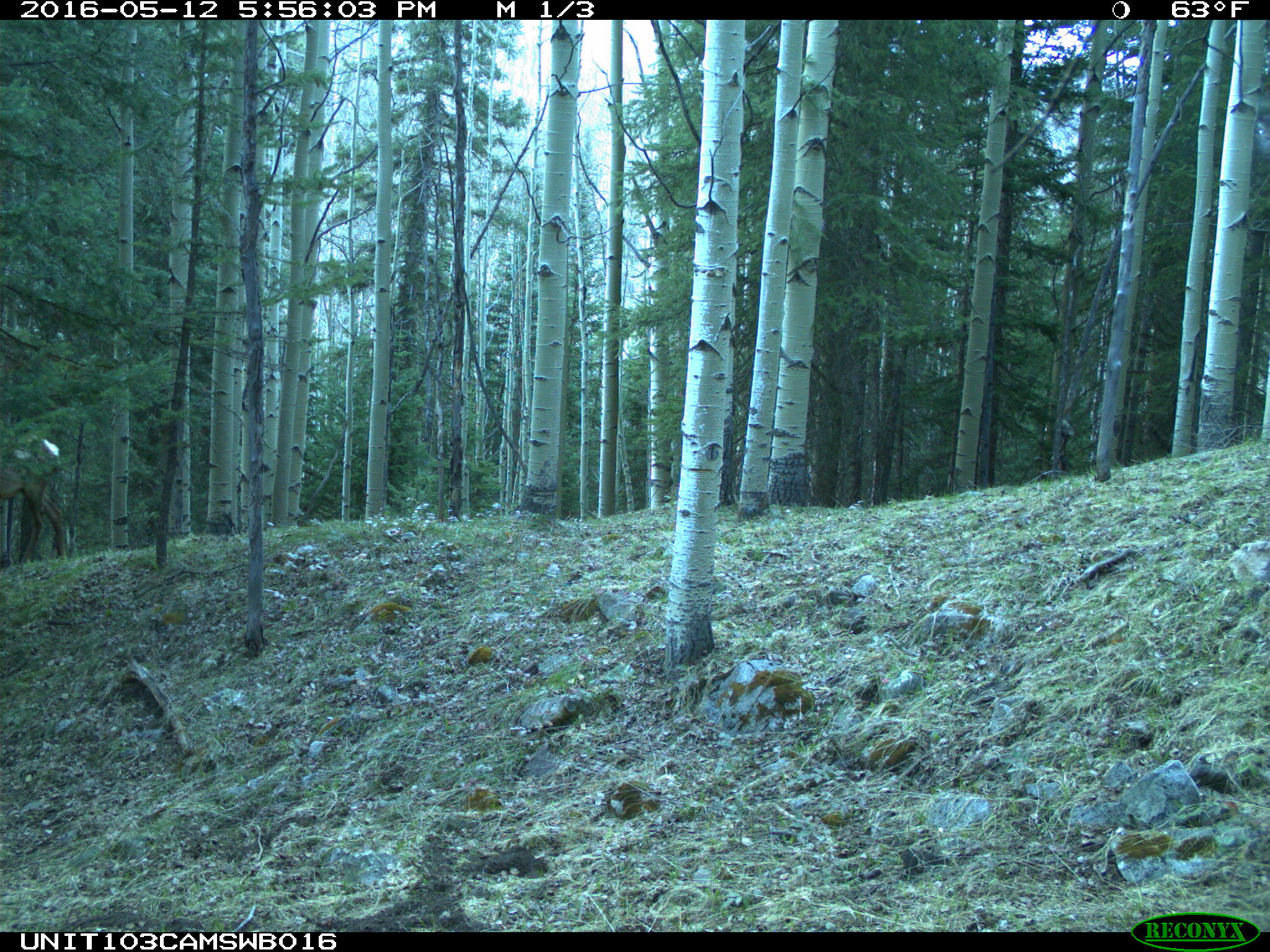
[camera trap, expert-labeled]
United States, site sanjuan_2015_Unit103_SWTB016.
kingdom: Animalia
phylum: Chordata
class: Mammalia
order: Artiodactyla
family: Cervidae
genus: Cervus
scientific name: Cervus elaphus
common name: red deer